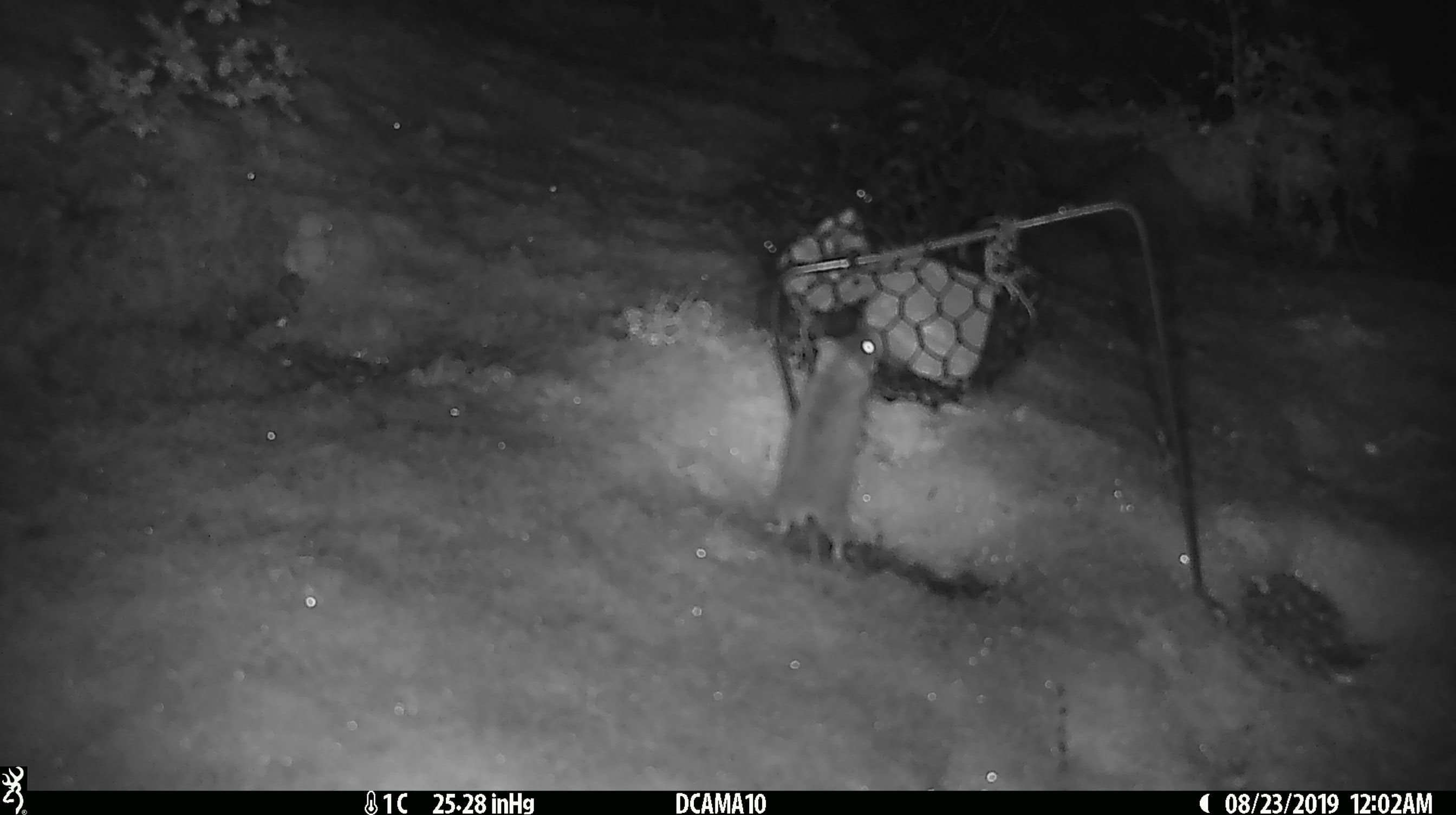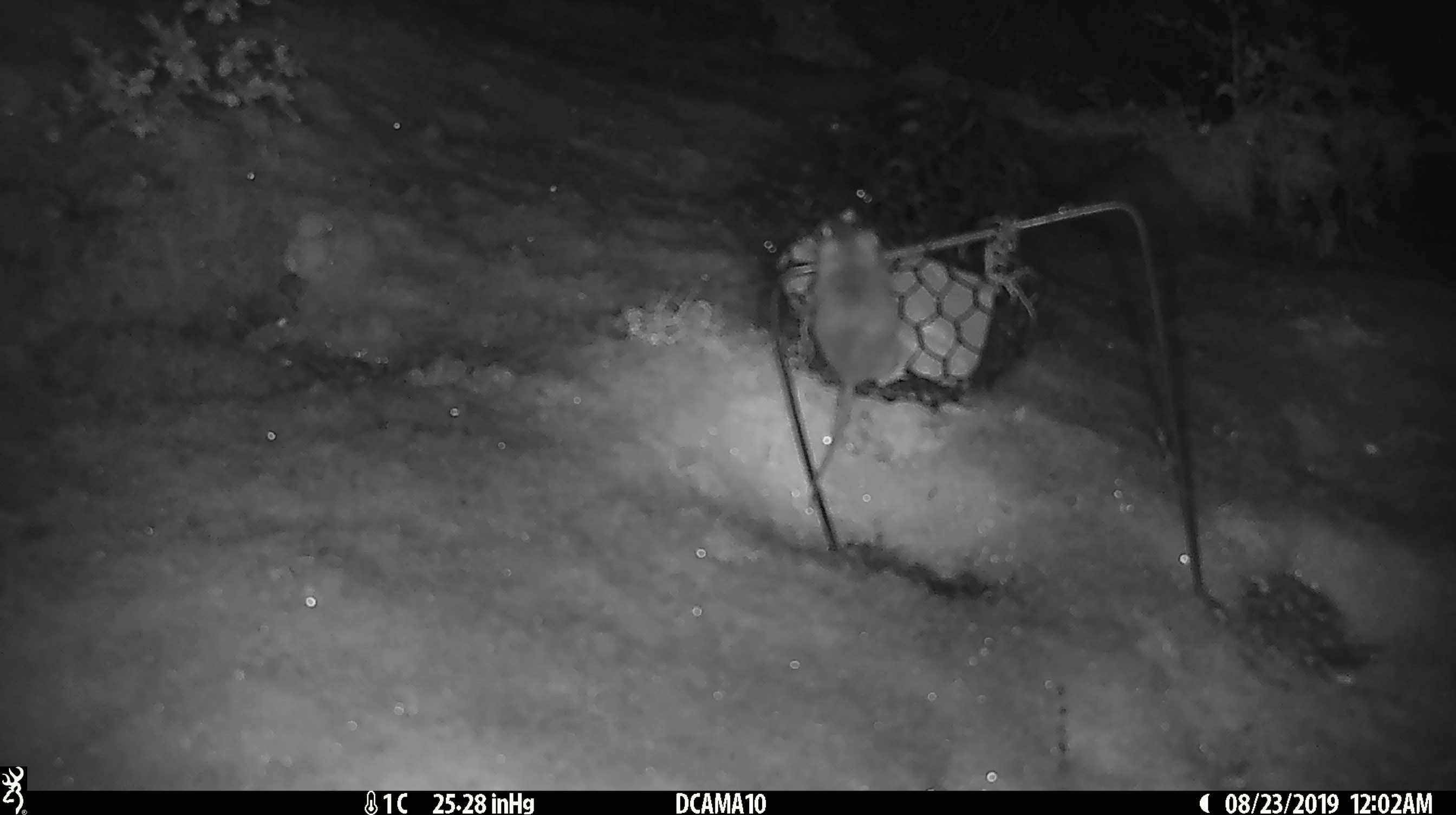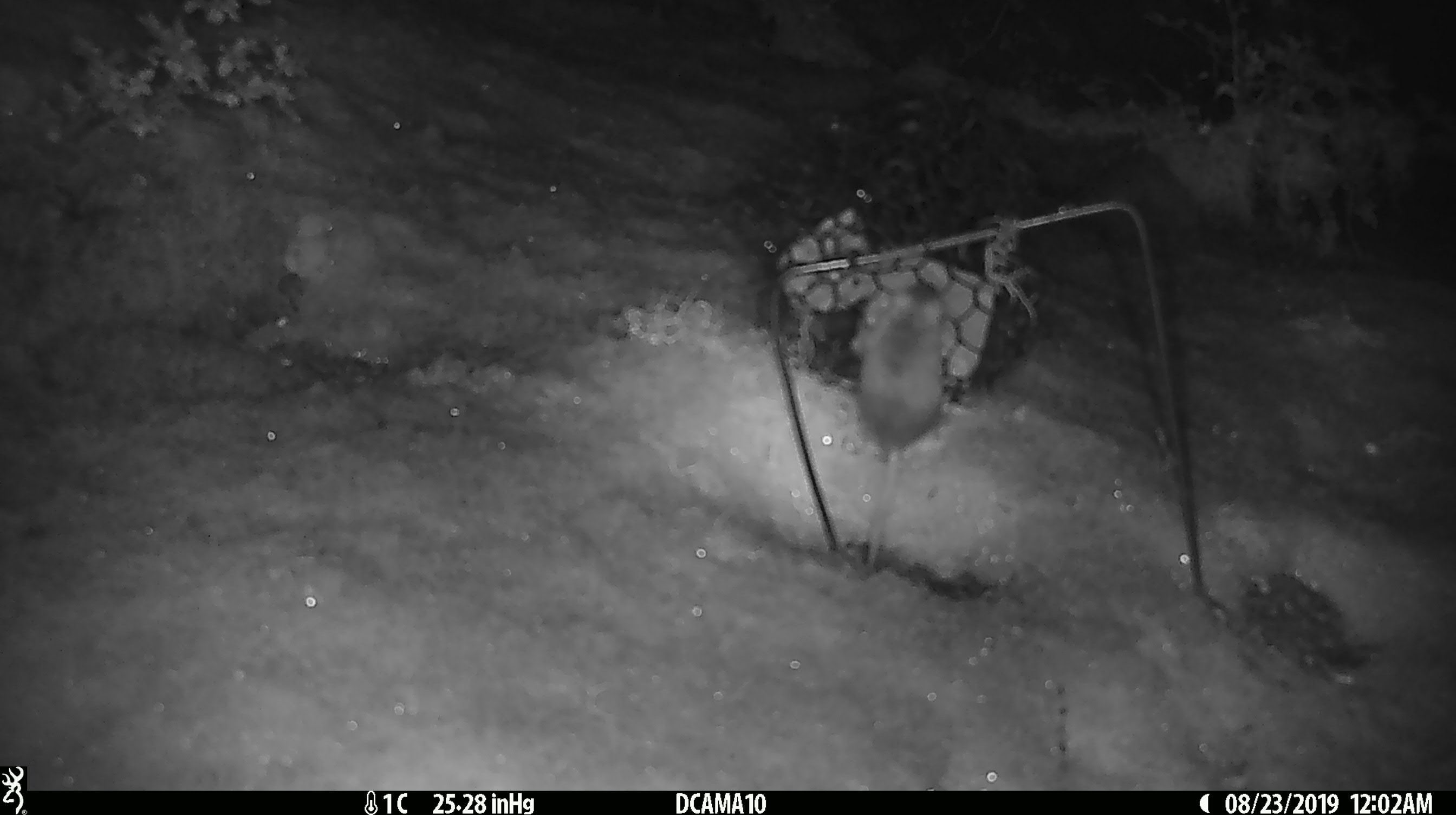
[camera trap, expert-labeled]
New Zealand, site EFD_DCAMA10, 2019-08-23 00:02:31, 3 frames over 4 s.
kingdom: Animalia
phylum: Chordata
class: Mammalia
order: Rodentia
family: Muridae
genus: Mus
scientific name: Mus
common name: mouse